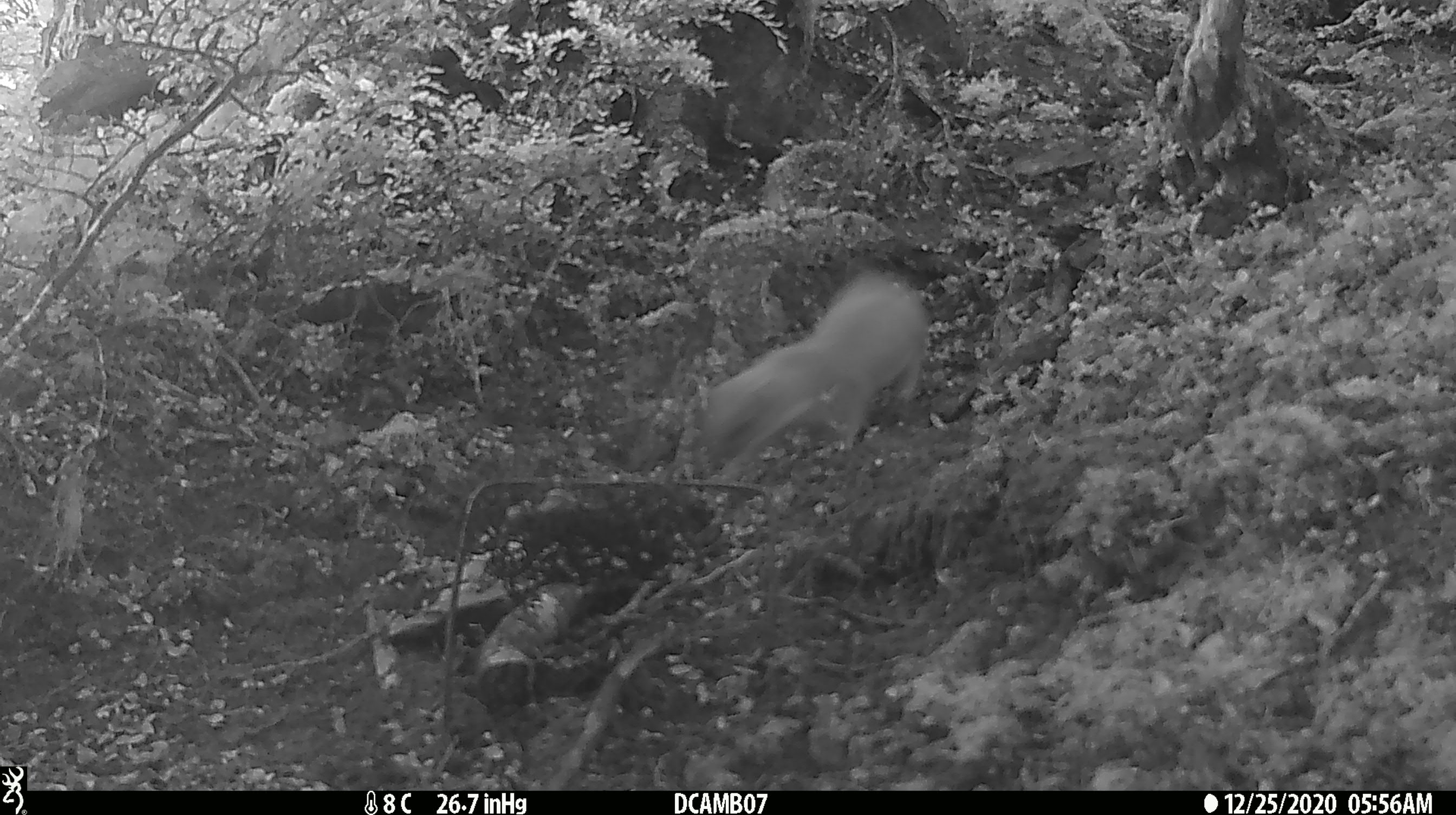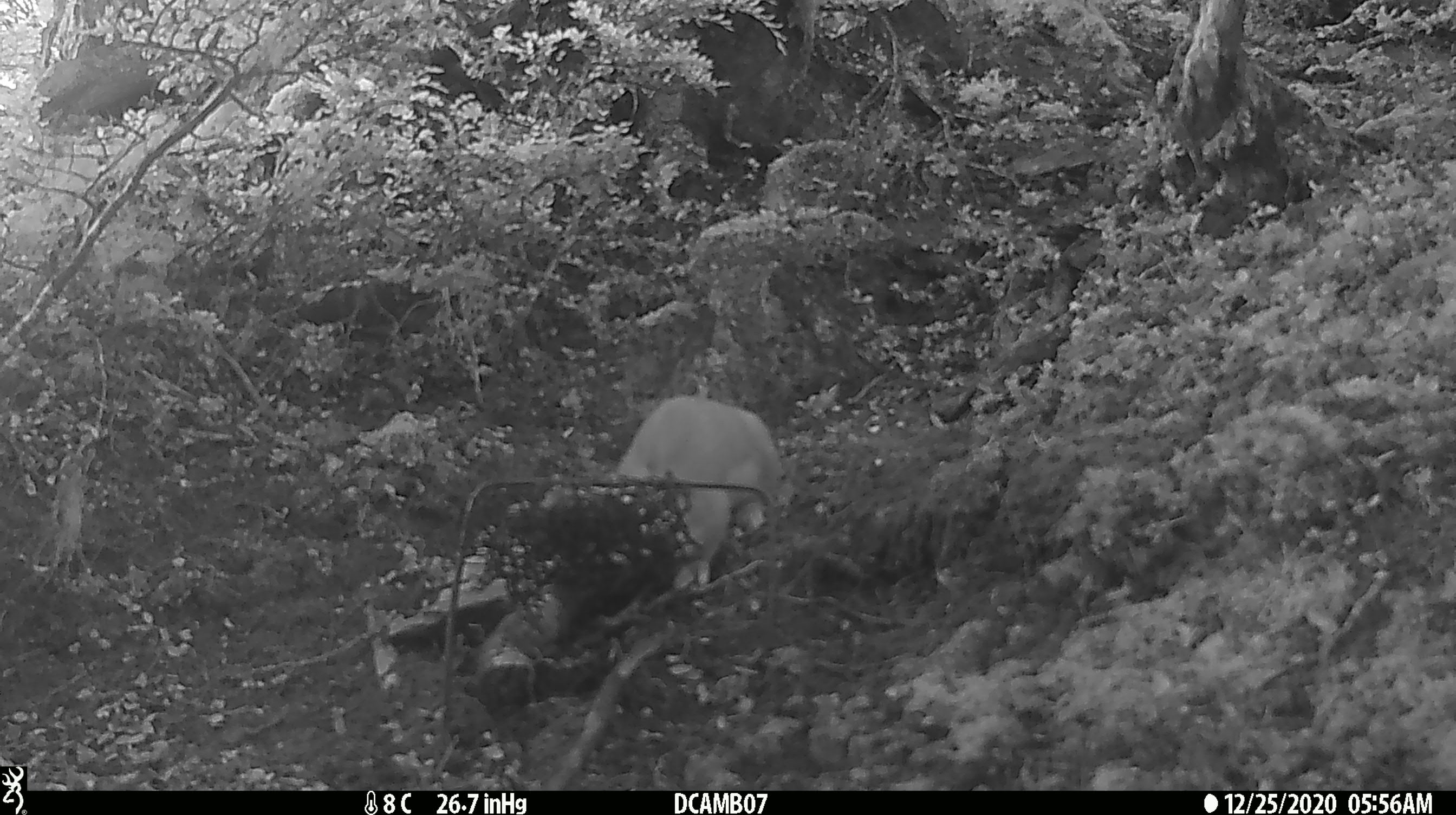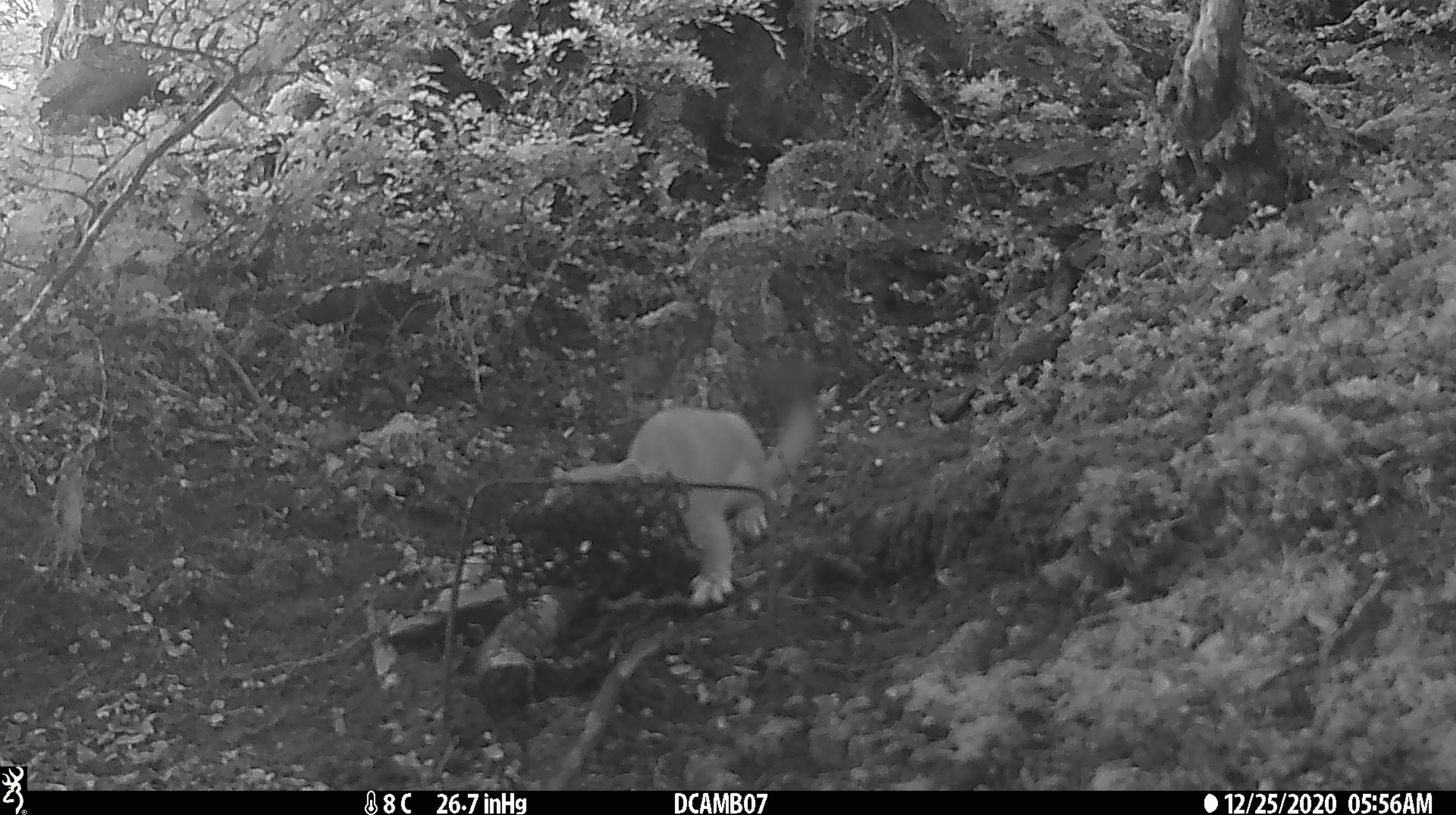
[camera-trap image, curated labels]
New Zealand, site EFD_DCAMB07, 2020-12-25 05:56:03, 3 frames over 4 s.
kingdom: Animalia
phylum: Chordata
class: Mammalia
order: Carnivora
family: Mustelidae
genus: Mustela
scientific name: Mustela erminea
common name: stoat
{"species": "stoat (Mustela erminea)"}